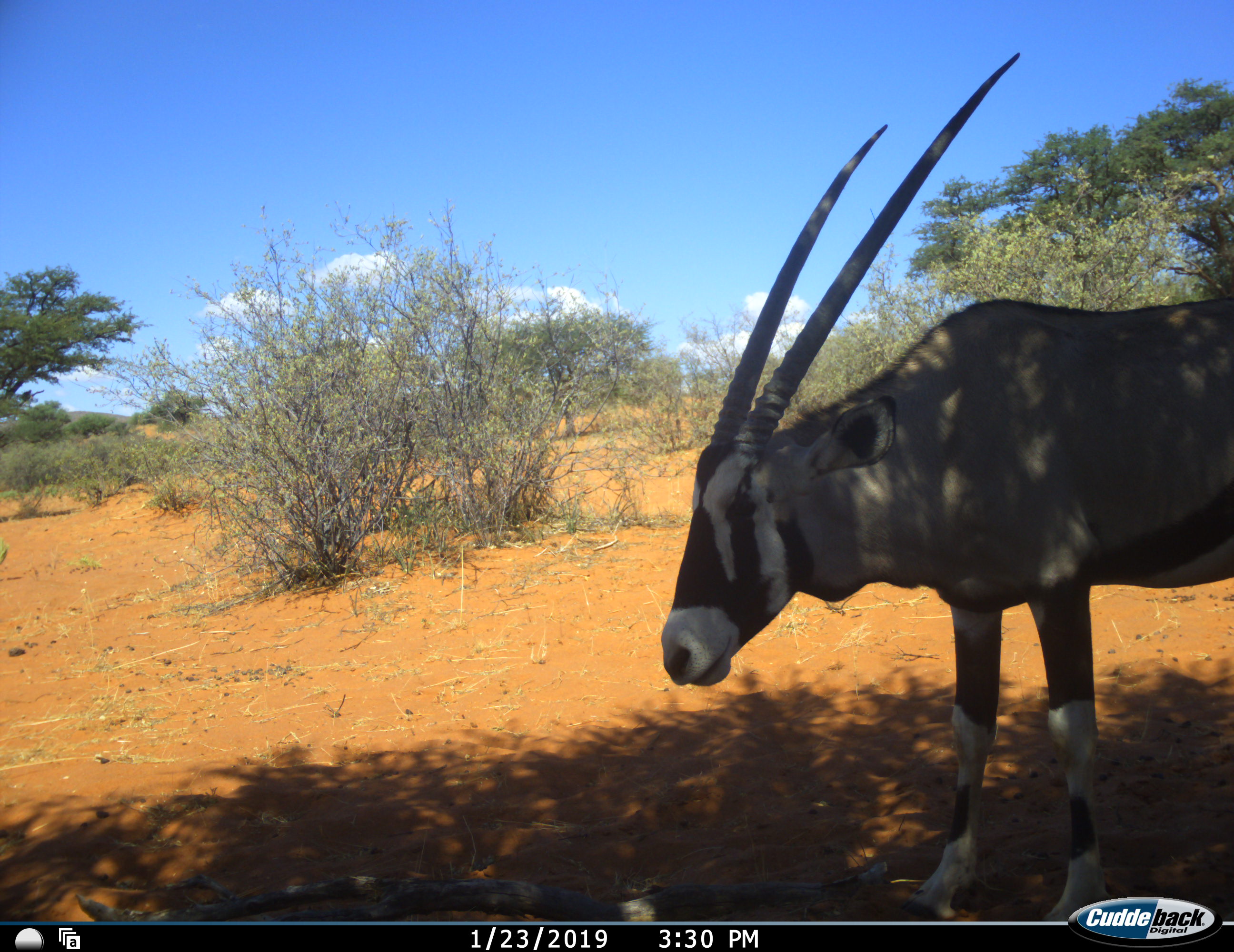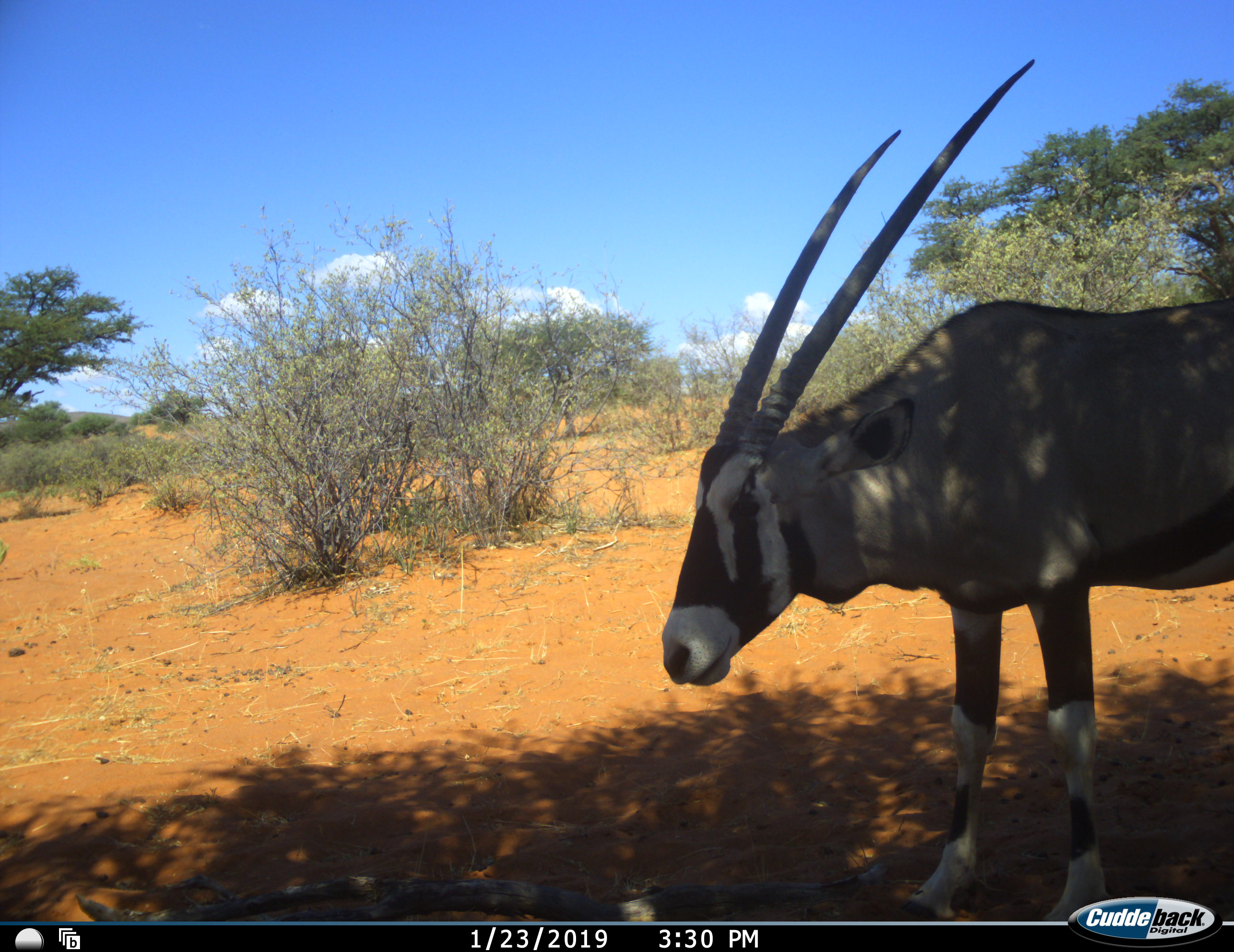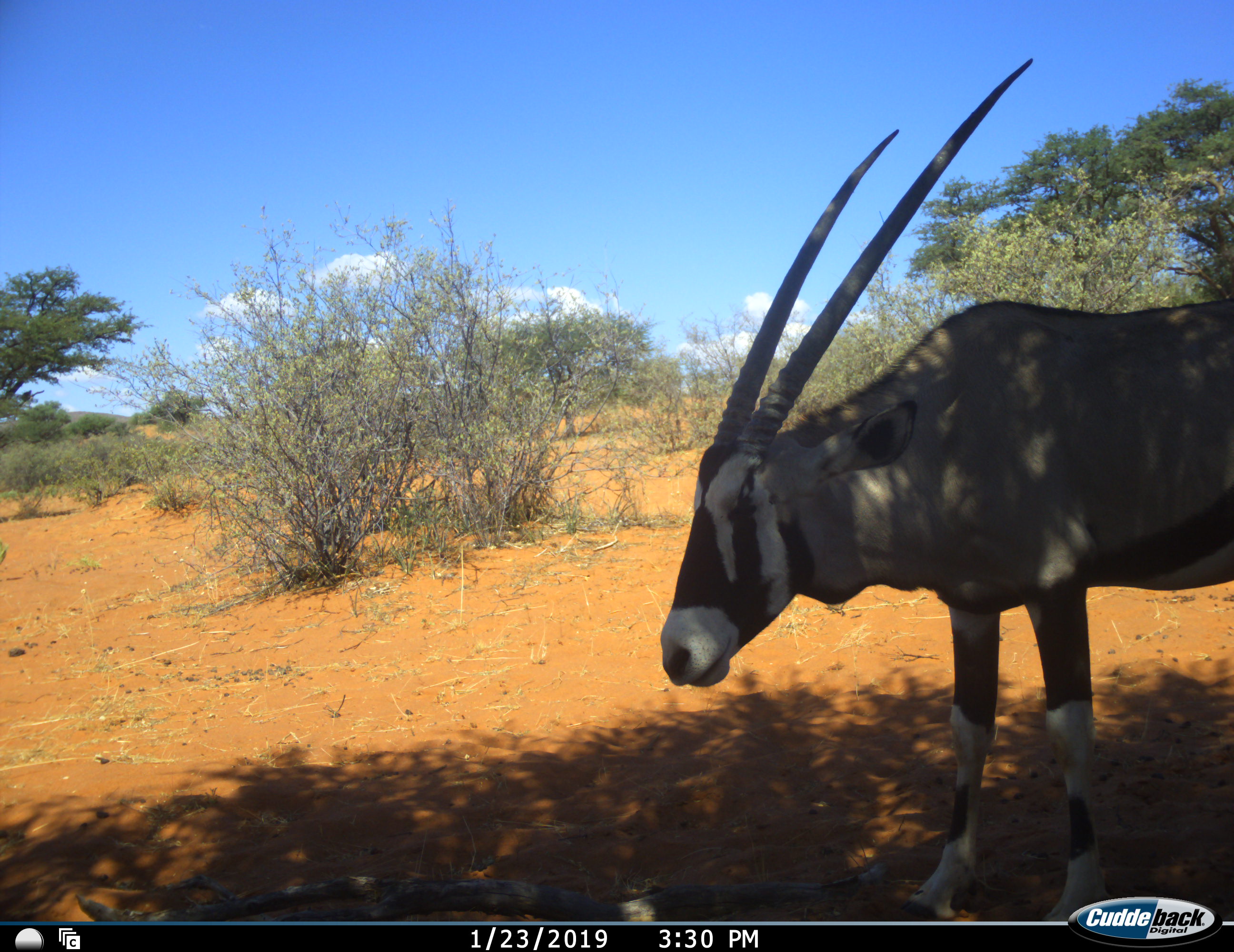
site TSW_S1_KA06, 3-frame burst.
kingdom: Animalia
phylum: Chordata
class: Mammalia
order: Artiodactyla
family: Bovidae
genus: Oryx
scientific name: Oryx gazella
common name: gemsbok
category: oryx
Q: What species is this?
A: Oryx (gemsbok) (Oryx gazella).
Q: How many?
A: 1.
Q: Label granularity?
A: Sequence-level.